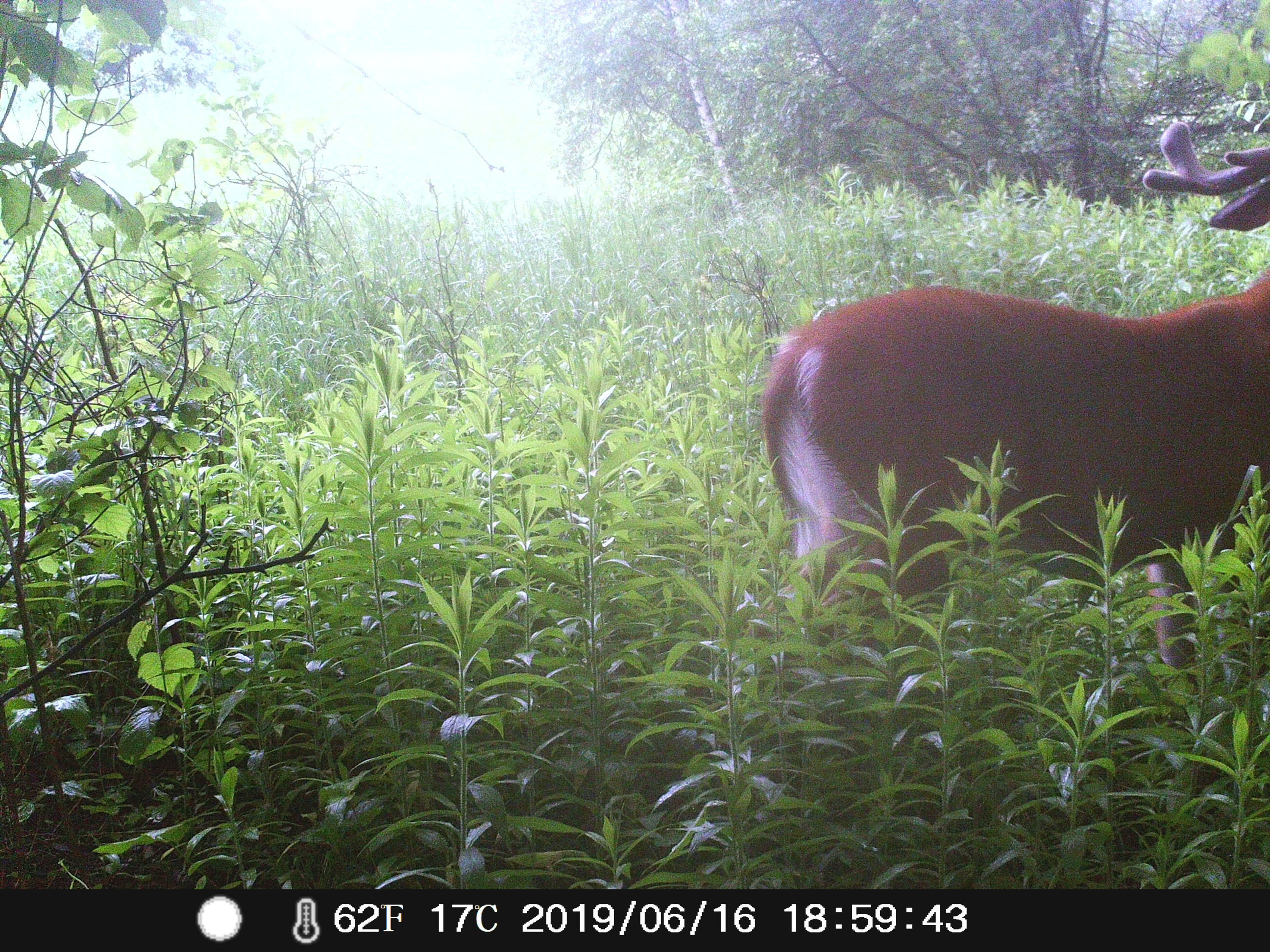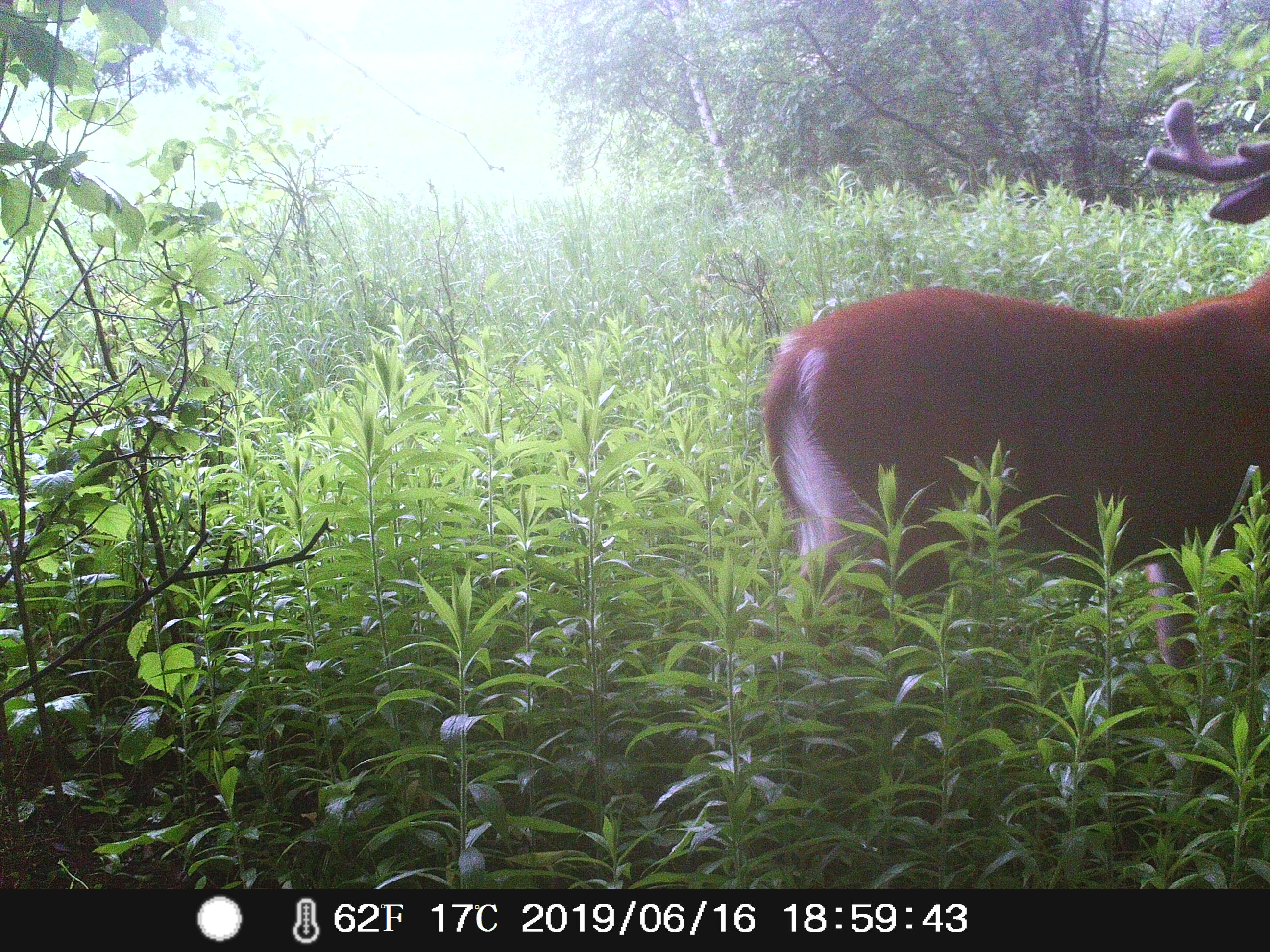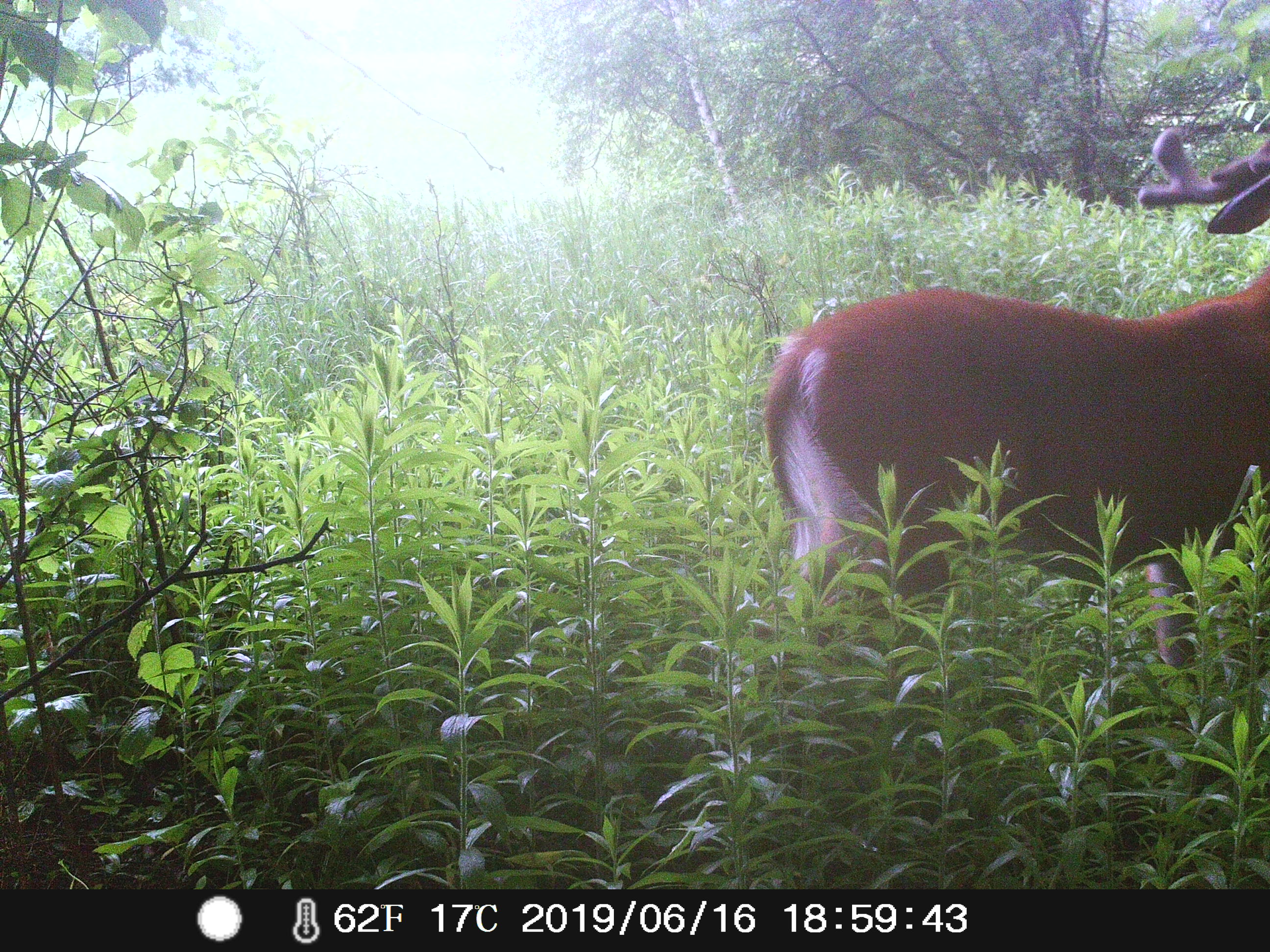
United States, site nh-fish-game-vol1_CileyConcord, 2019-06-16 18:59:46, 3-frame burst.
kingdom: Animalia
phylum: Chordata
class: Mammalia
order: Artiodactyla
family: Cervidae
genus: Odocoileus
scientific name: Odocoileus virginianus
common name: white-tailed deer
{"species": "white-tailed deer (Odocoileus virginianus)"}